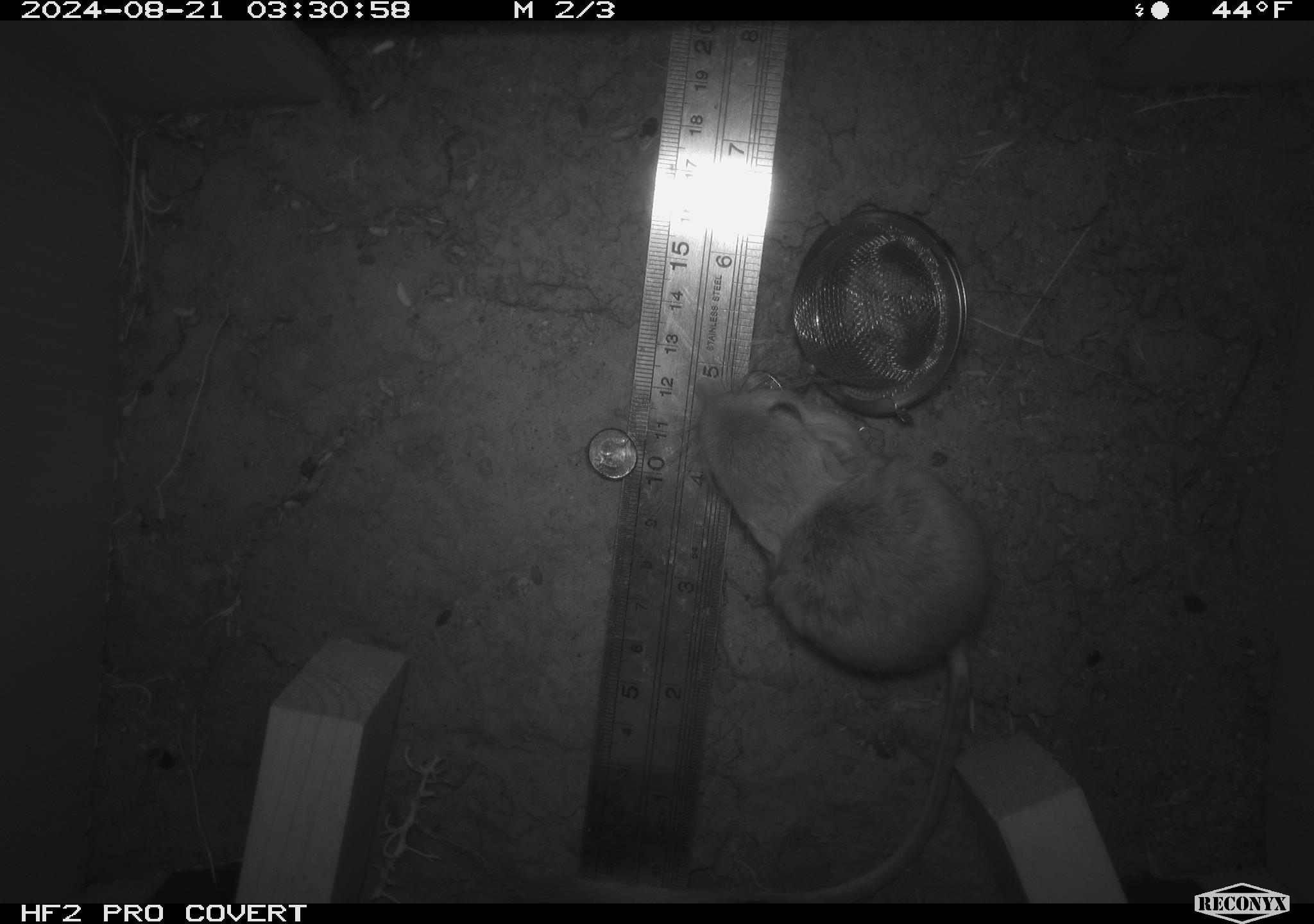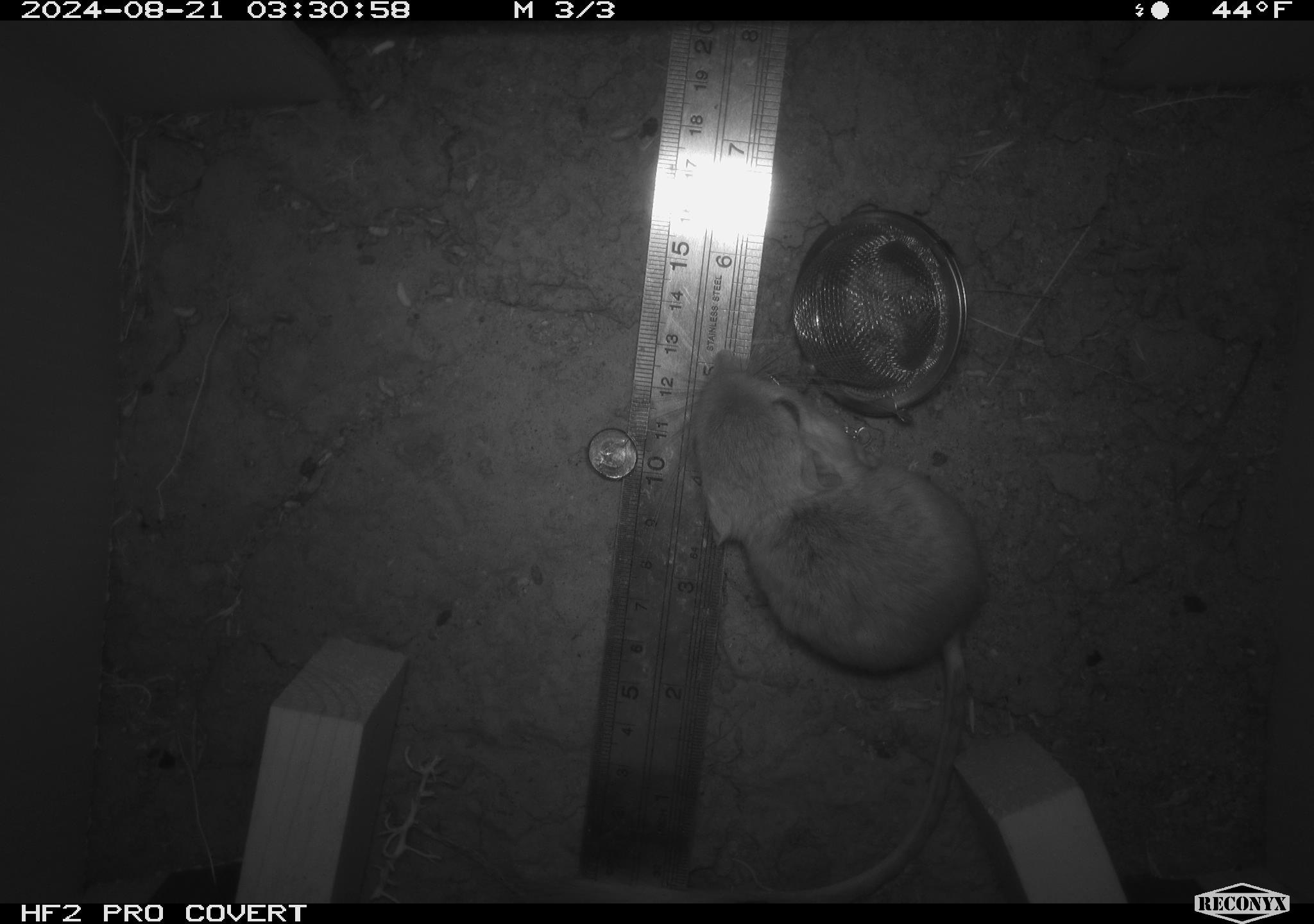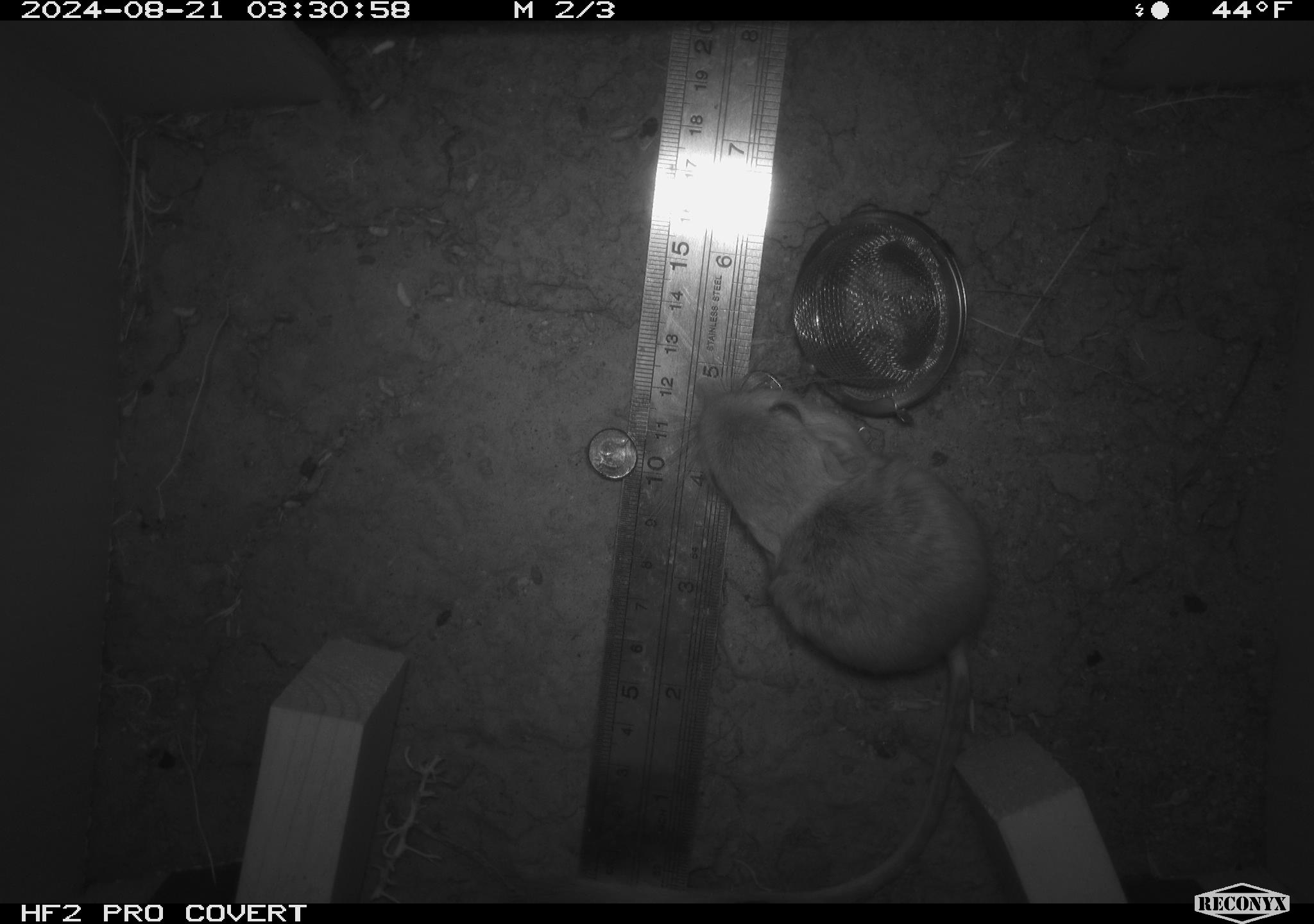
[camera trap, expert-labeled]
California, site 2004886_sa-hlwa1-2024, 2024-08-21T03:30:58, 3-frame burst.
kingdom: Animalia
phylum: Chordata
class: Mammalia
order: Rodentia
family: Heteromyidae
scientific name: Heteromyidae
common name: kangaroo rats and pocket mice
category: heteromyidae family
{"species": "heteromyidae family (kangaroo rats and pocket mice) (Heteromyidae)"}